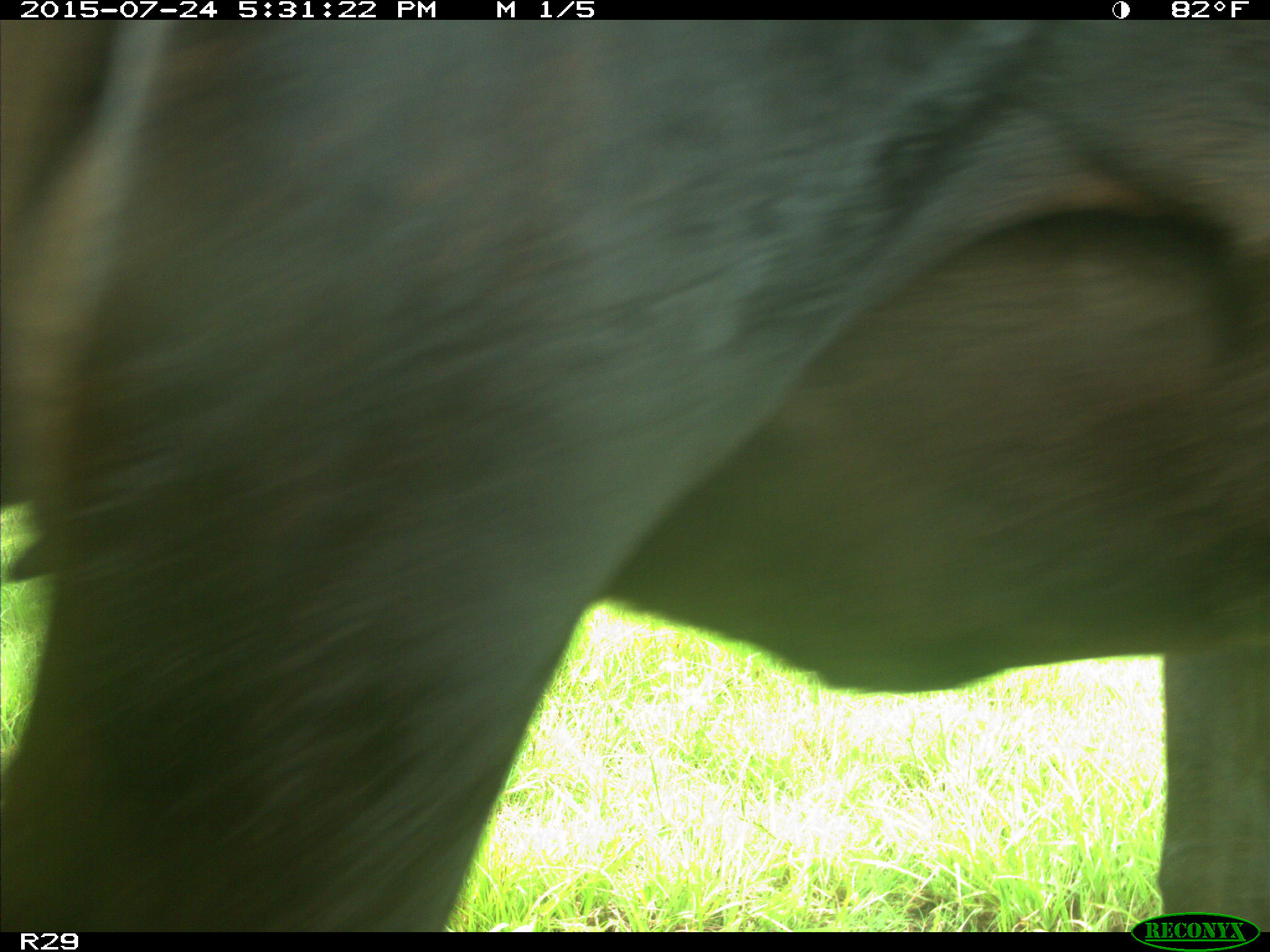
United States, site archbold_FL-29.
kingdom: Animalia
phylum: Chordata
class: Mammalia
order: Artiodactyla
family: Bovidae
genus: Bos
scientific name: Bos taurus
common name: domestic cow